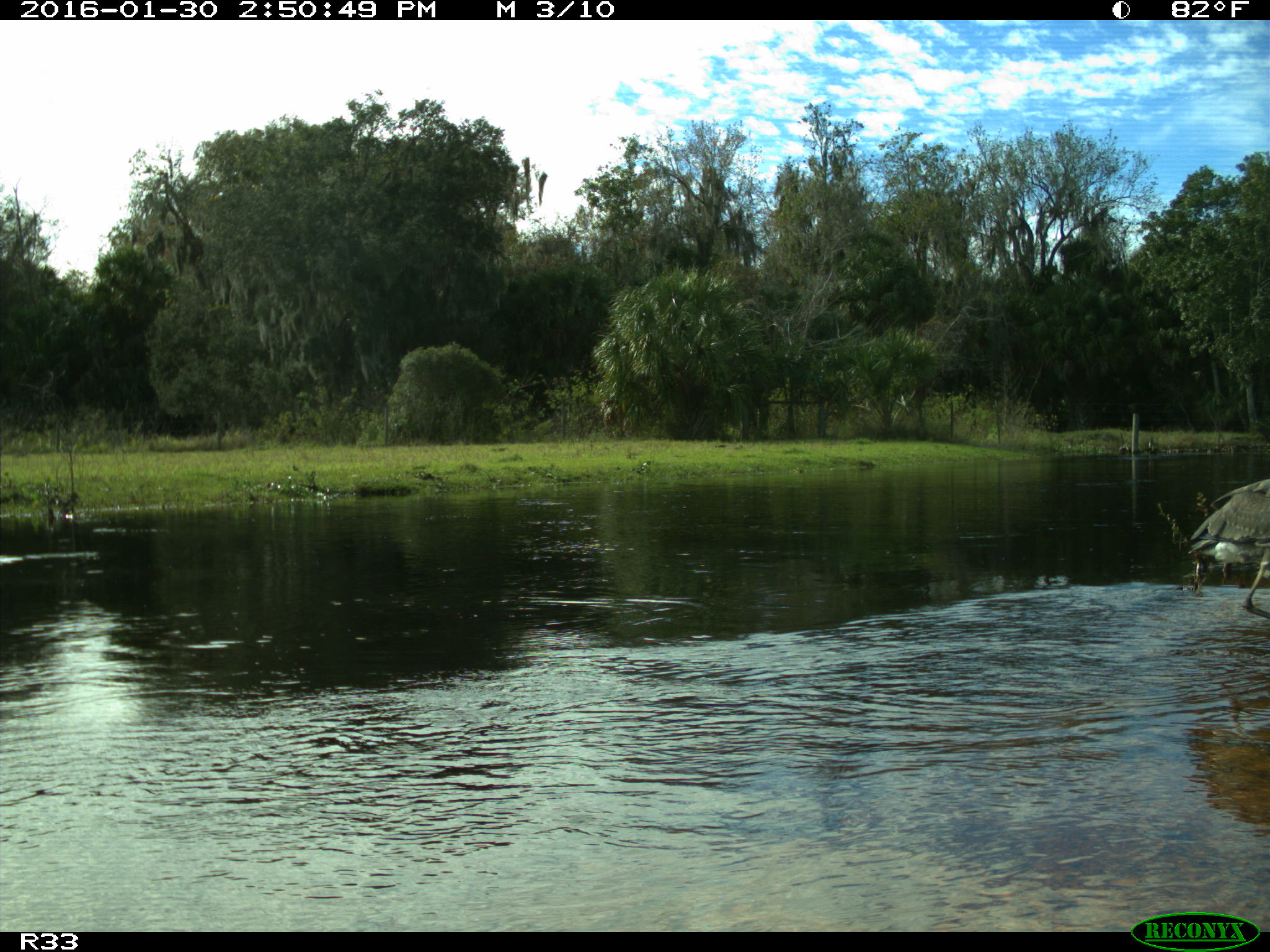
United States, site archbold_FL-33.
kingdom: Animalia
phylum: Chordata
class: Aves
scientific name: Aves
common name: birds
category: unidentified bird